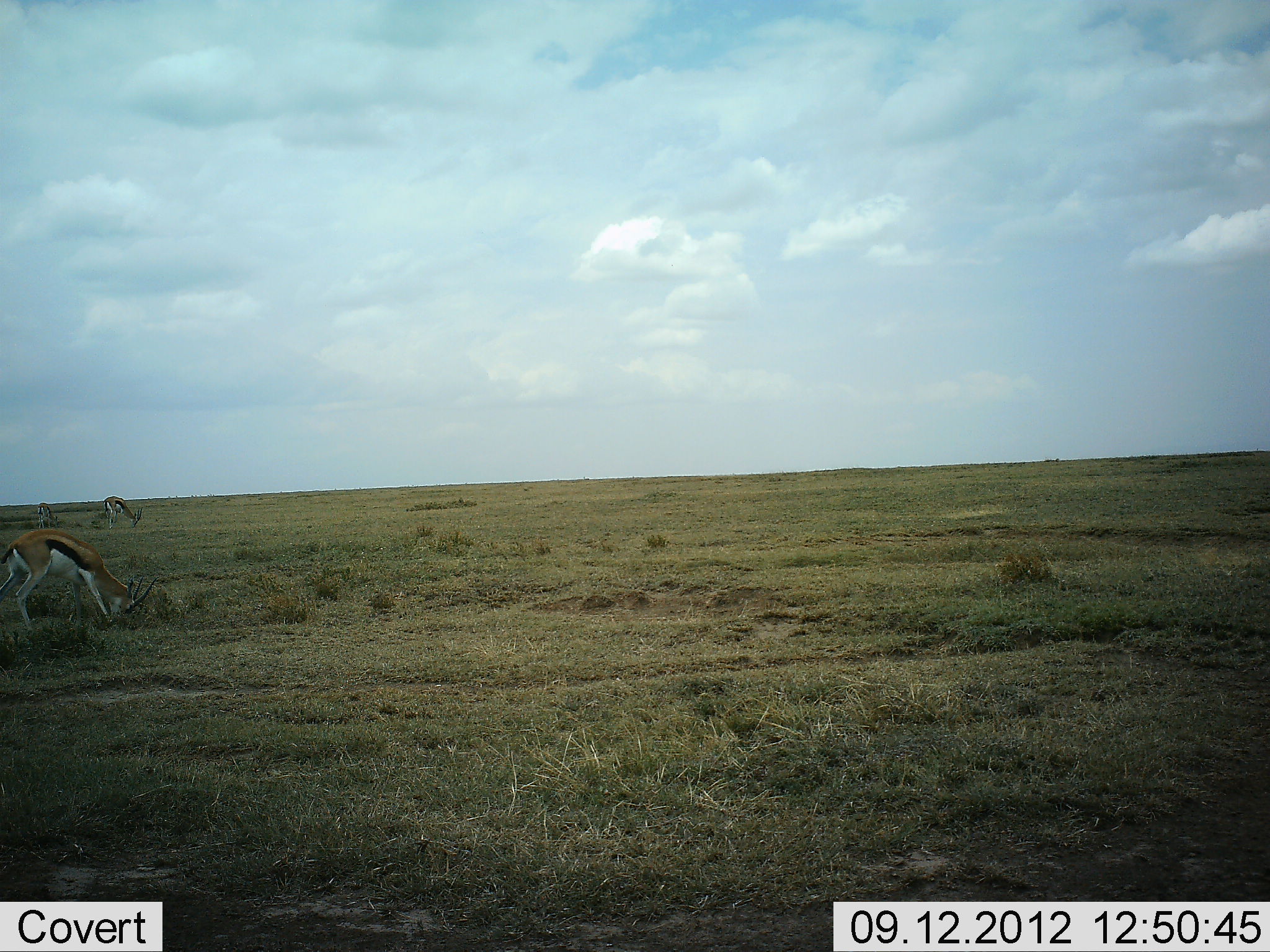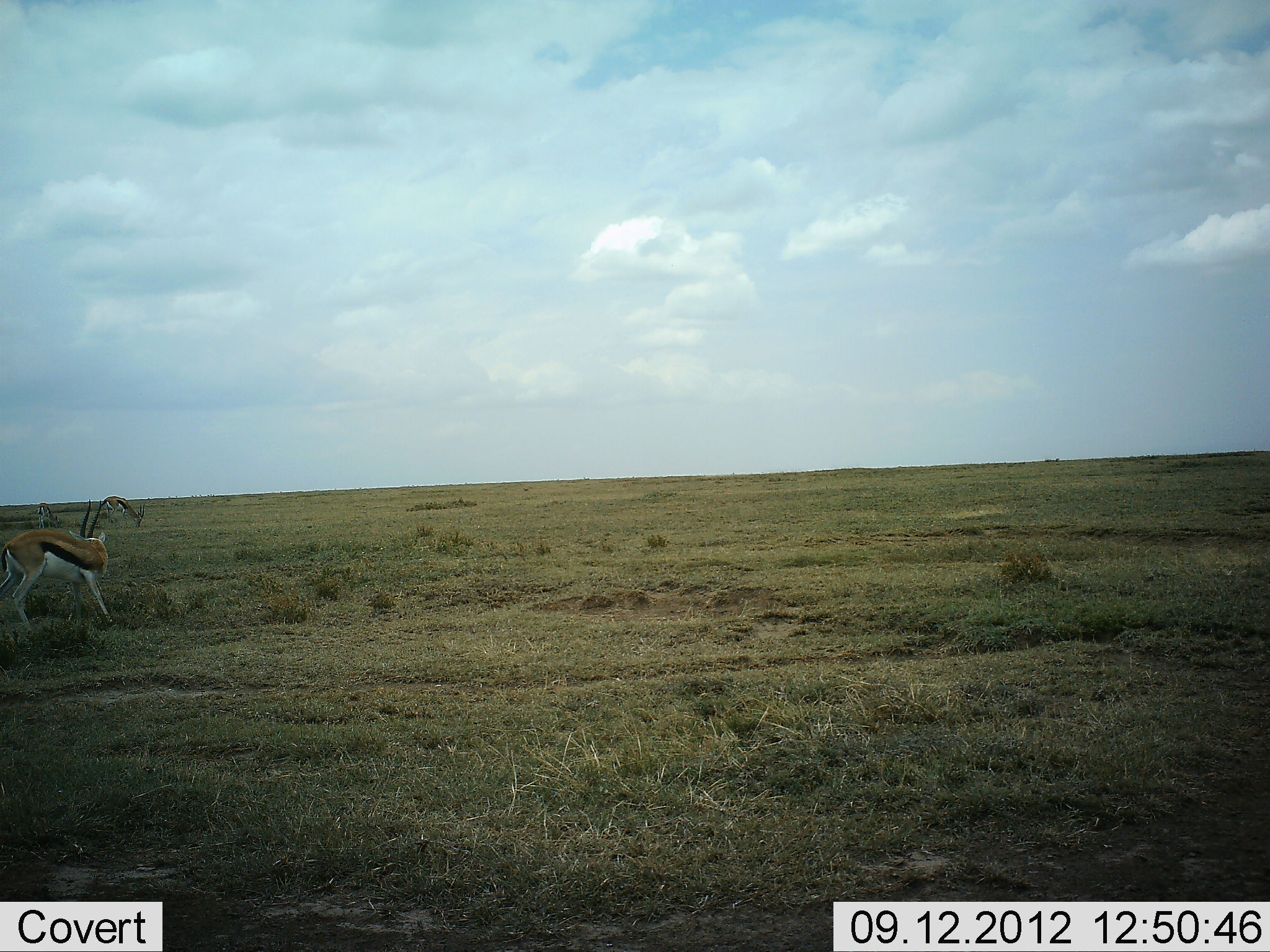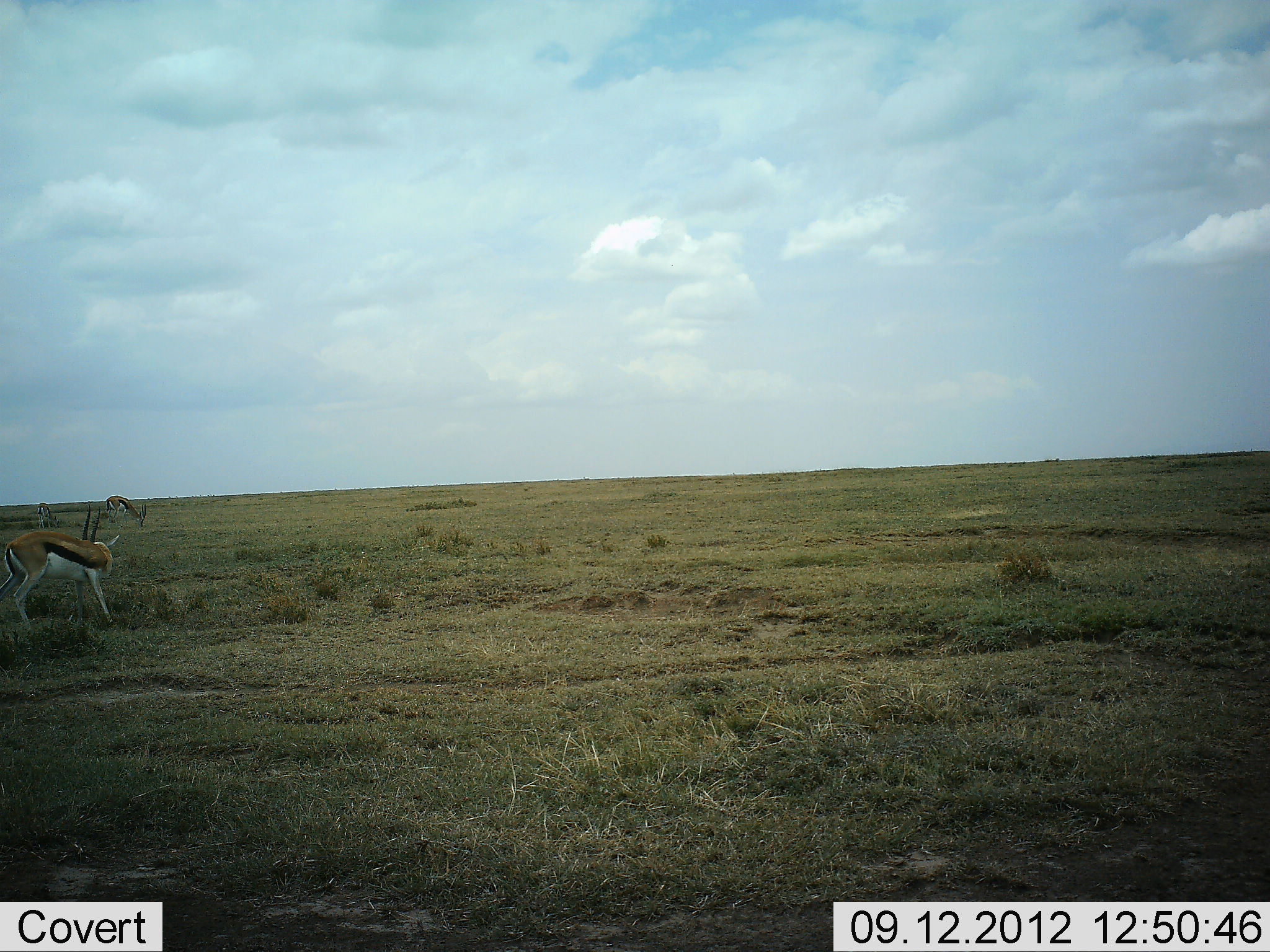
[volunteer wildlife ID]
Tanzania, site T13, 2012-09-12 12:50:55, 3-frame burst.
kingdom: Animalia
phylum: Chordata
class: Mammalia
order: Artiodactyla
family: Bovidae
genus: Eudorcas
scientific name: Eudorcas thomsonii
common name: thomson's gazelle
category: gazellethomsons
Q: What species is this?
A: Gazellethomsons (thomson's gazelle) (Eudorcas thomsonii).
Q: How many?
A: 2.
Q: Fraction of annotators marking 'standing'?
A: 30%.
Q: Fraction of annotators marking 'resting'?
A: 0%.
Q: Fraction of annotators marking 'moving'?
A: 10%.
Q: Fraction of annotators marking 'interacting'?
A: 0%.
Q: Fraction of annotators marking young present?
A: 0%.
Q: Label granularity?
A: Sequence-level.